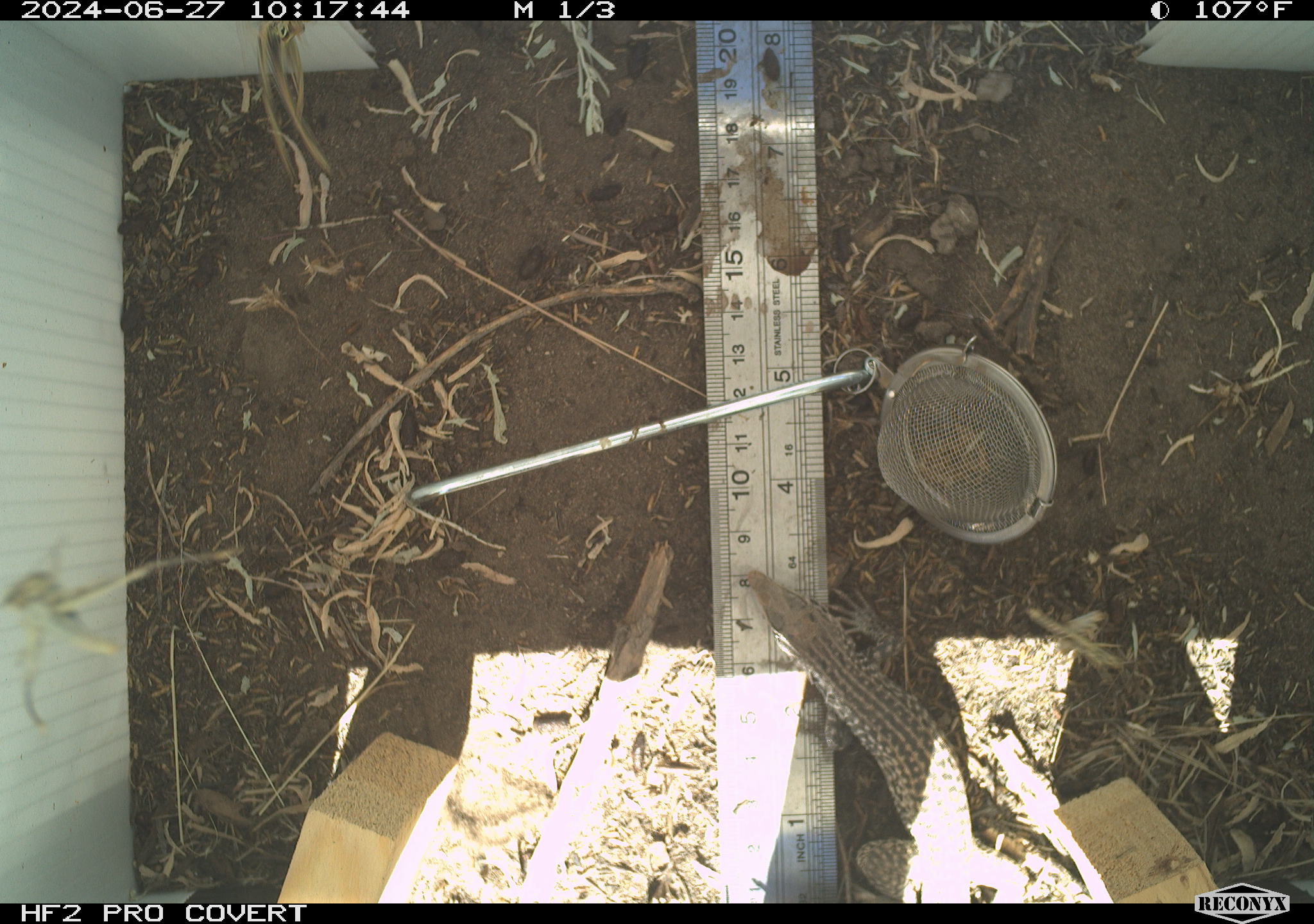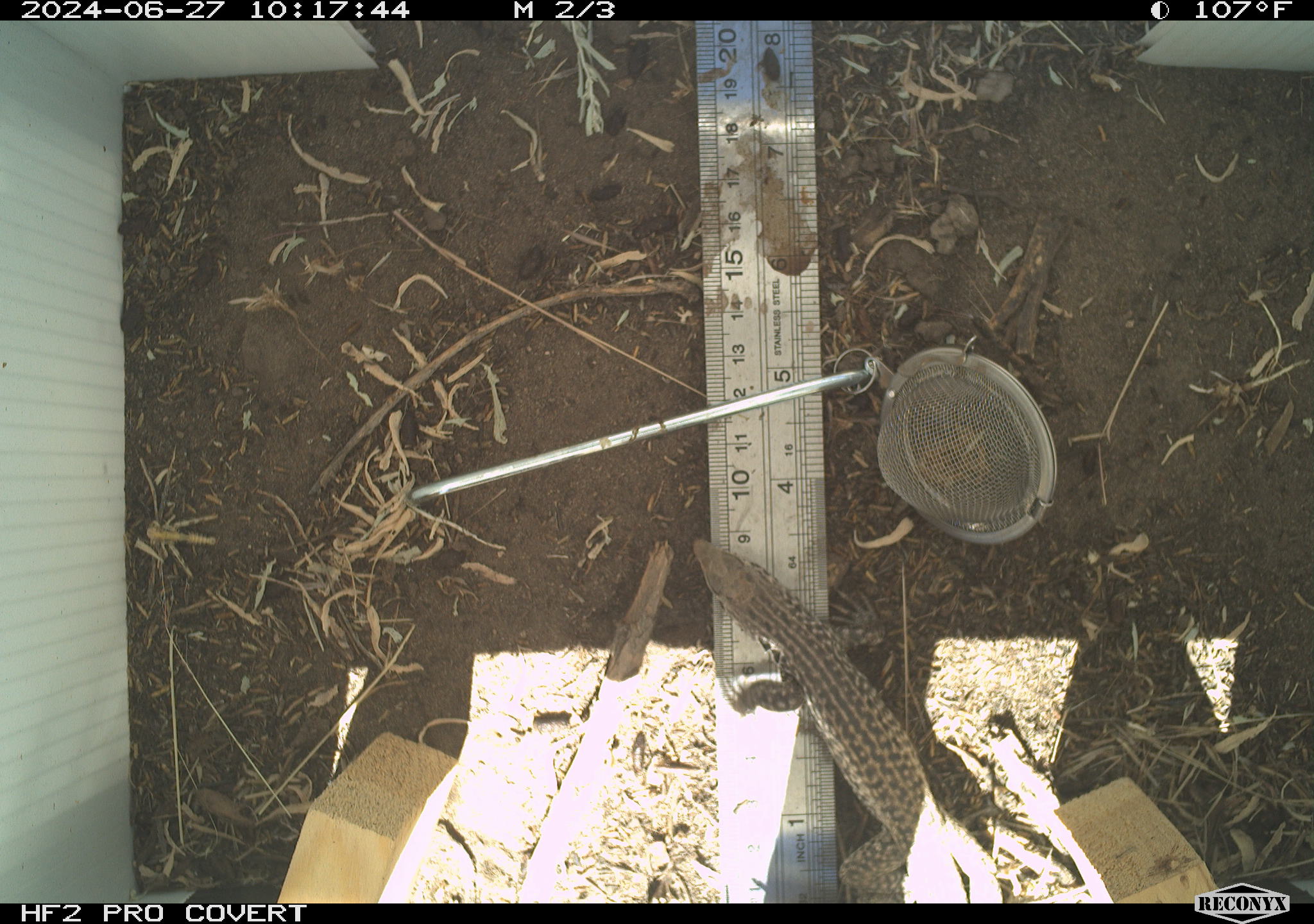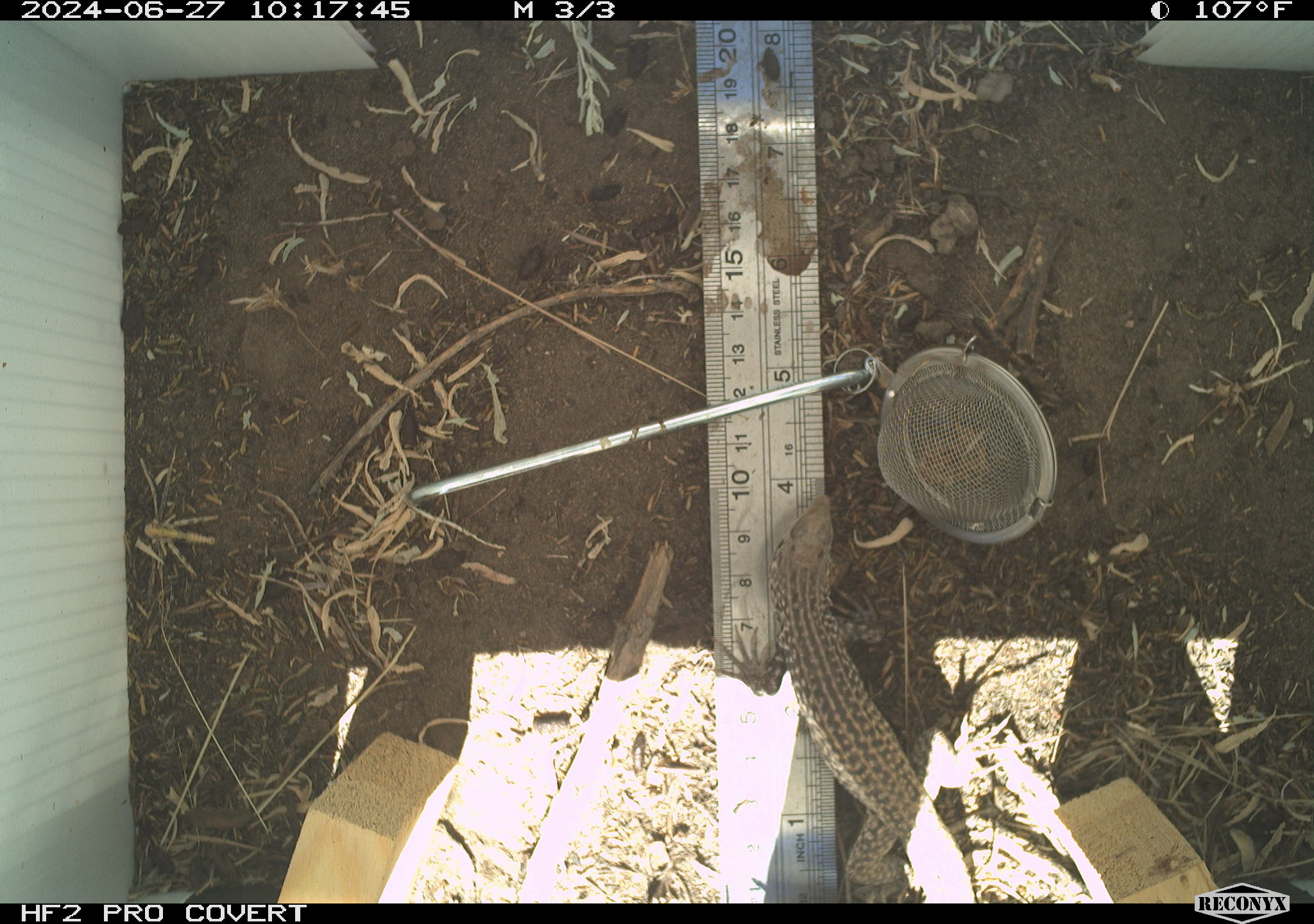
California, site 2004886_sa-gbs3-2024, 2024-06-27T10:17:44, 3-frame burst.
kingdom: Animalia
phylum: Chordata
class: Reptilia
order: Squamata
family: Teiidae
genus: Aspidoscelis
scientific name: Aspidoscelis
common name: whiptail lizards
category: aspidoscelis species